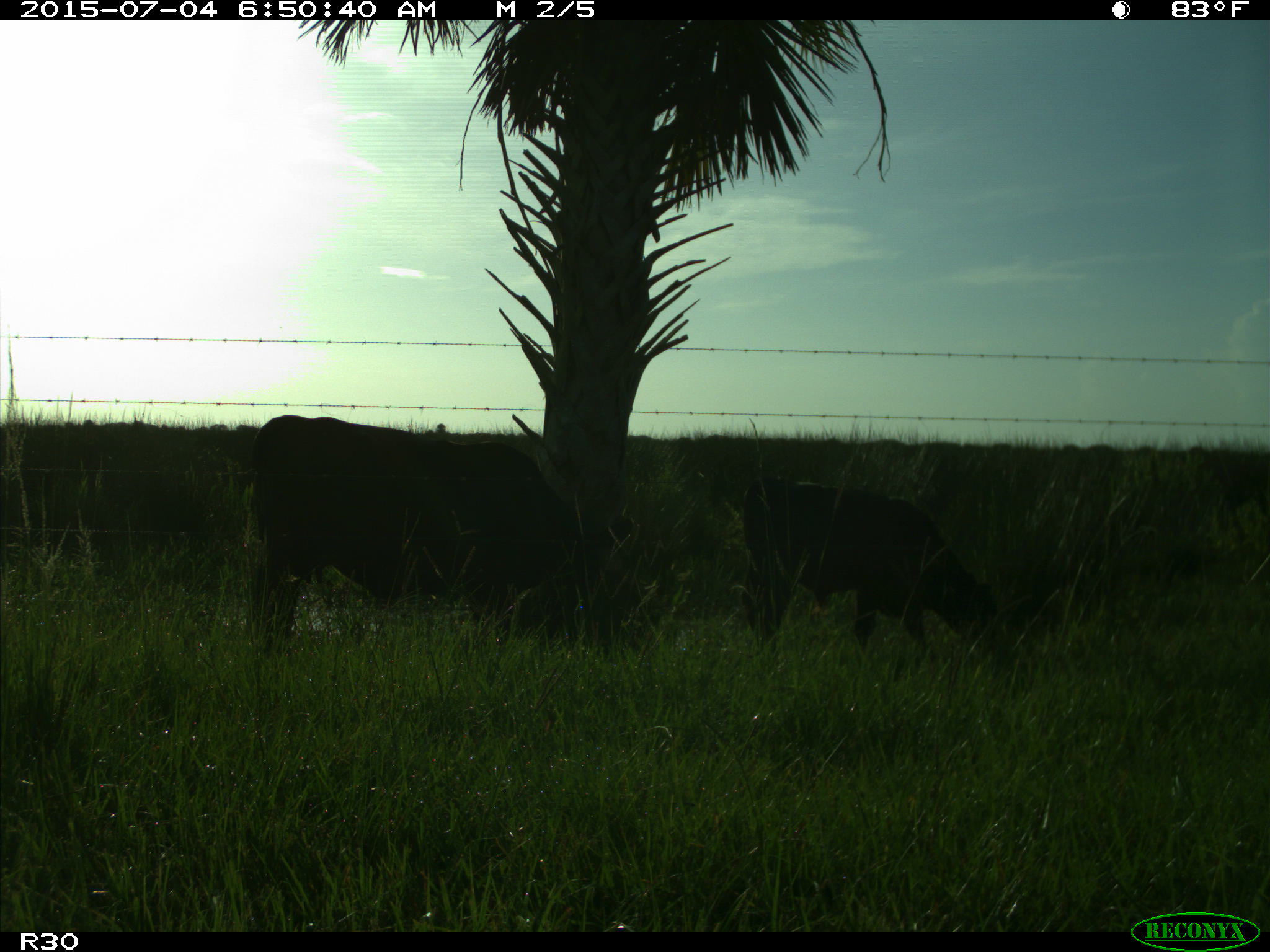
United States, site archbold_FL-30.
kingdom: Animalia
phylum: Chordata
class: Mammalia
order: Artiodactyla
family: Bovidae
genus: Bos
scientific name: Bos taurus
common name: domestic cow